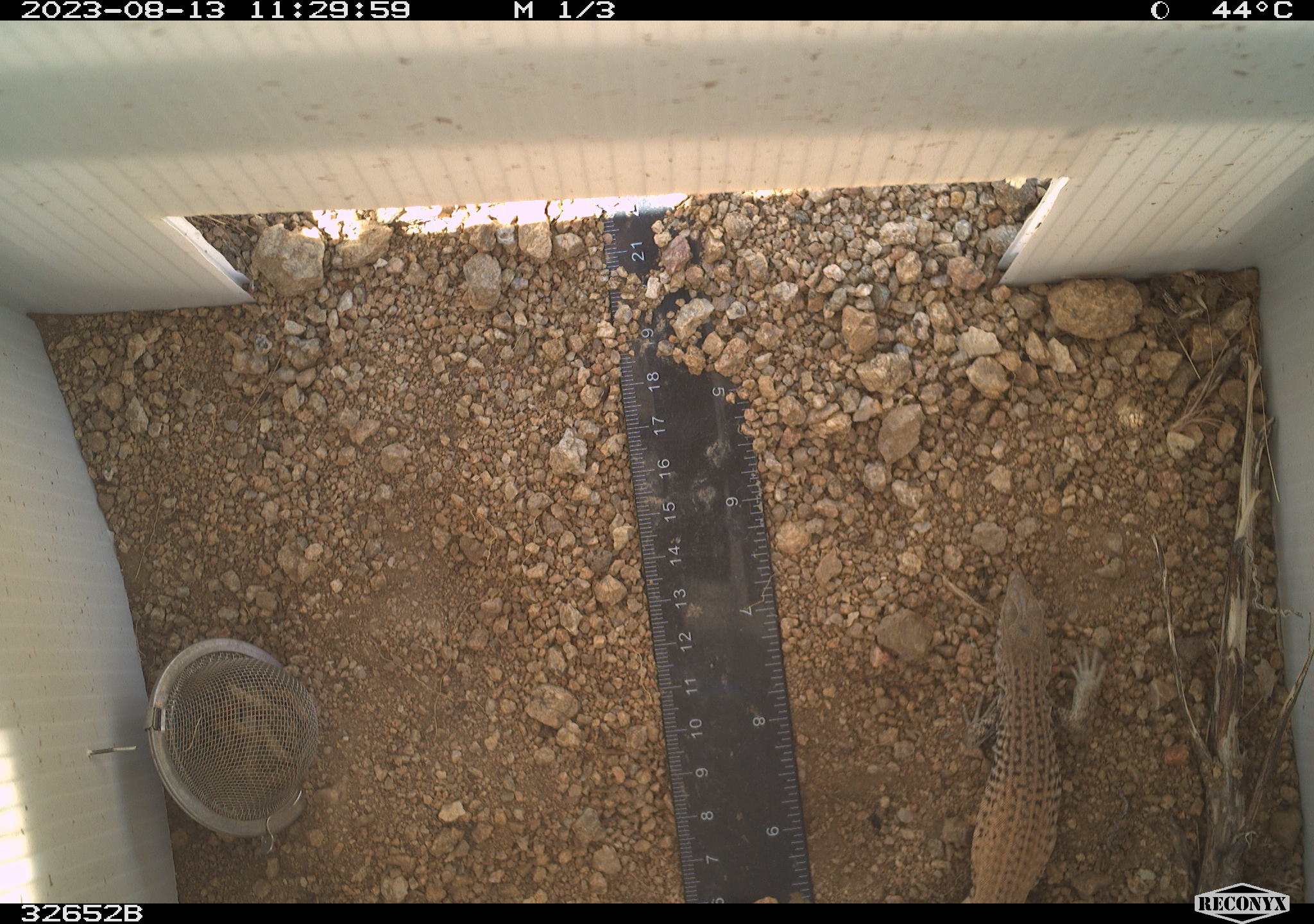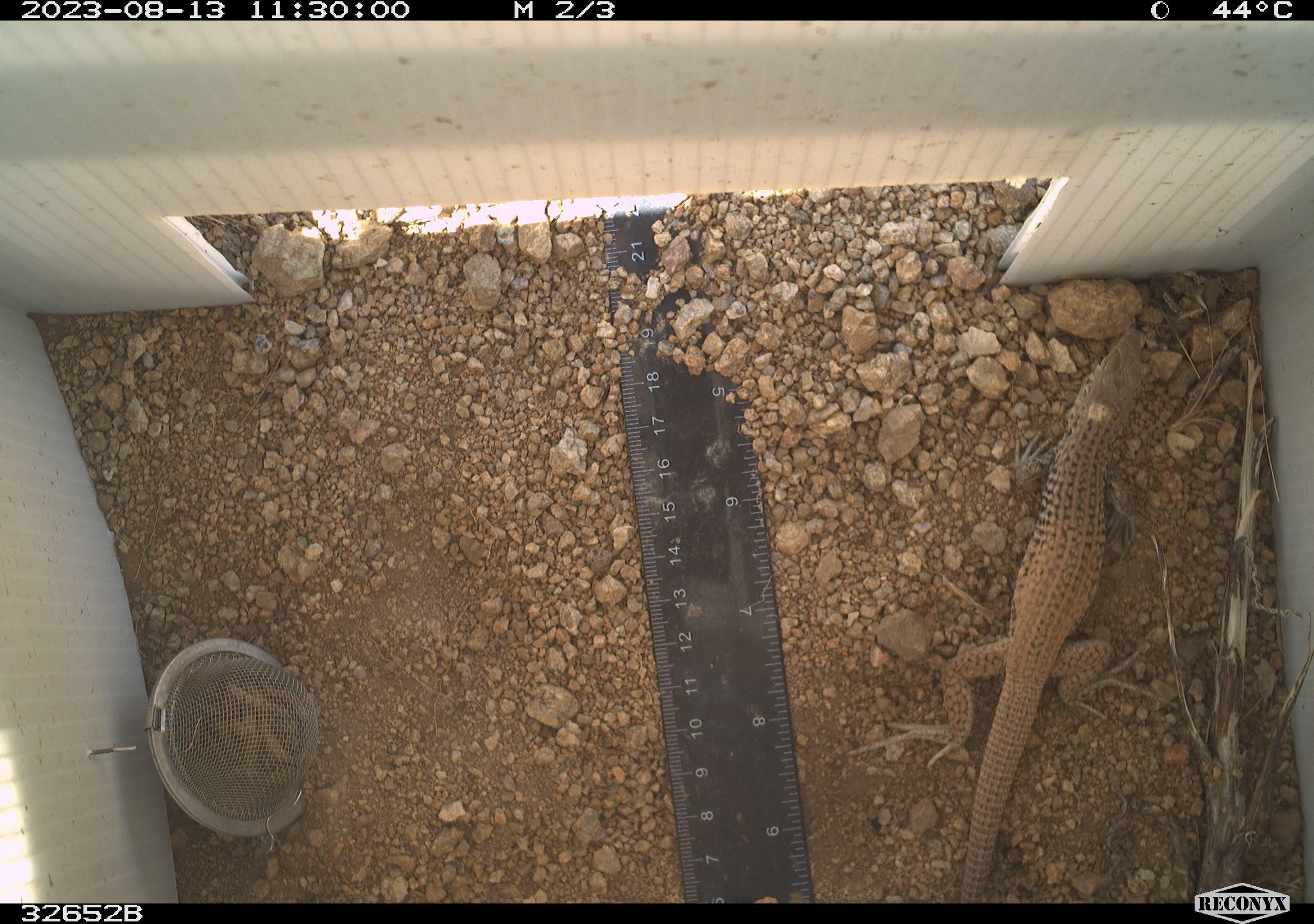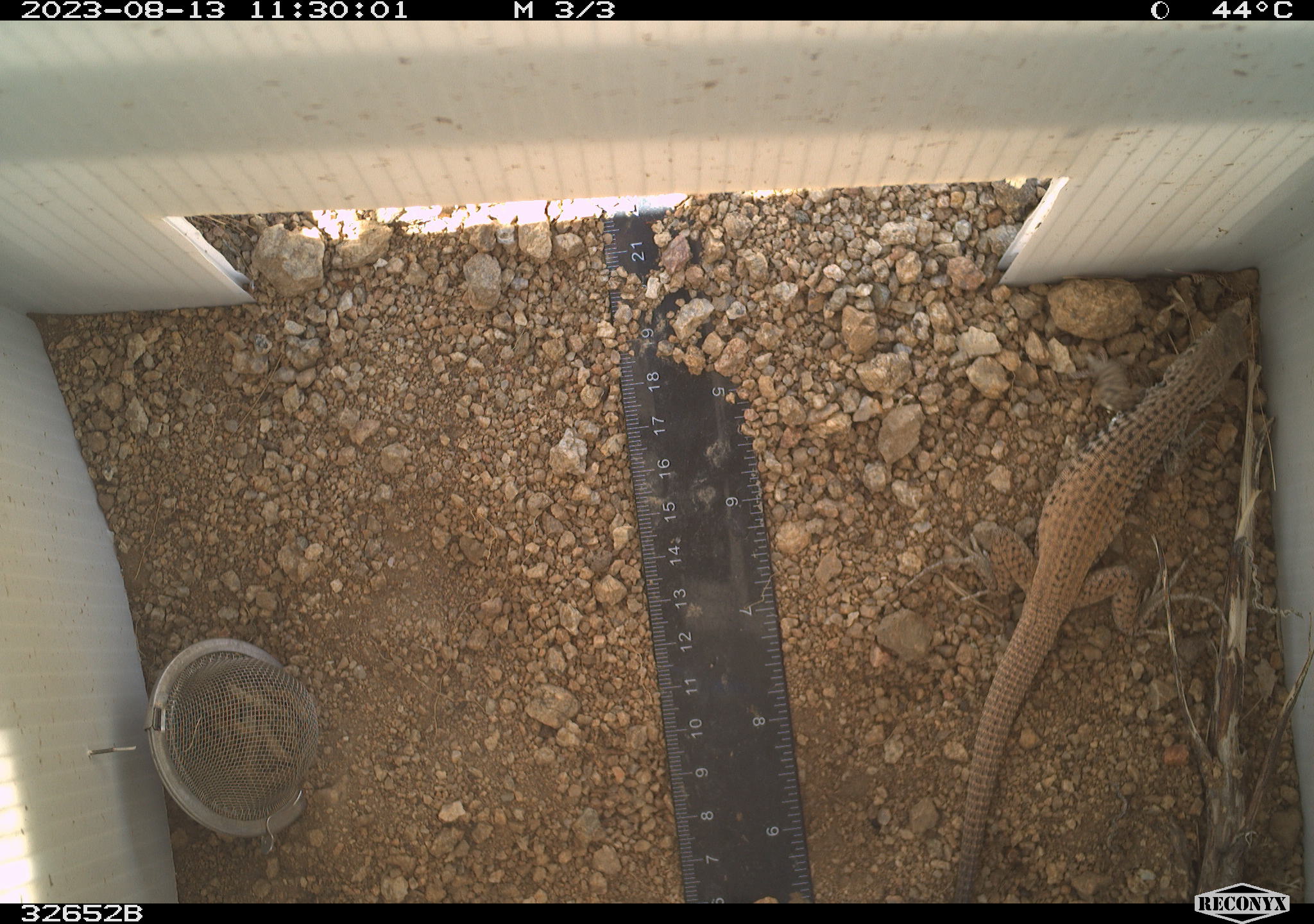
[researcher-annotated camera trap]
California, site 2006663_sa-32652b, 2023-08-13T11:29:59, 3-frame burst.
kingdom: Animalia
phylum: Chordata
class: Reptilia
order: Squamata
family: Teiidae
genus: Aspidoscelis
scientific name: Aspidoscelis tigris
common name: western whiptail